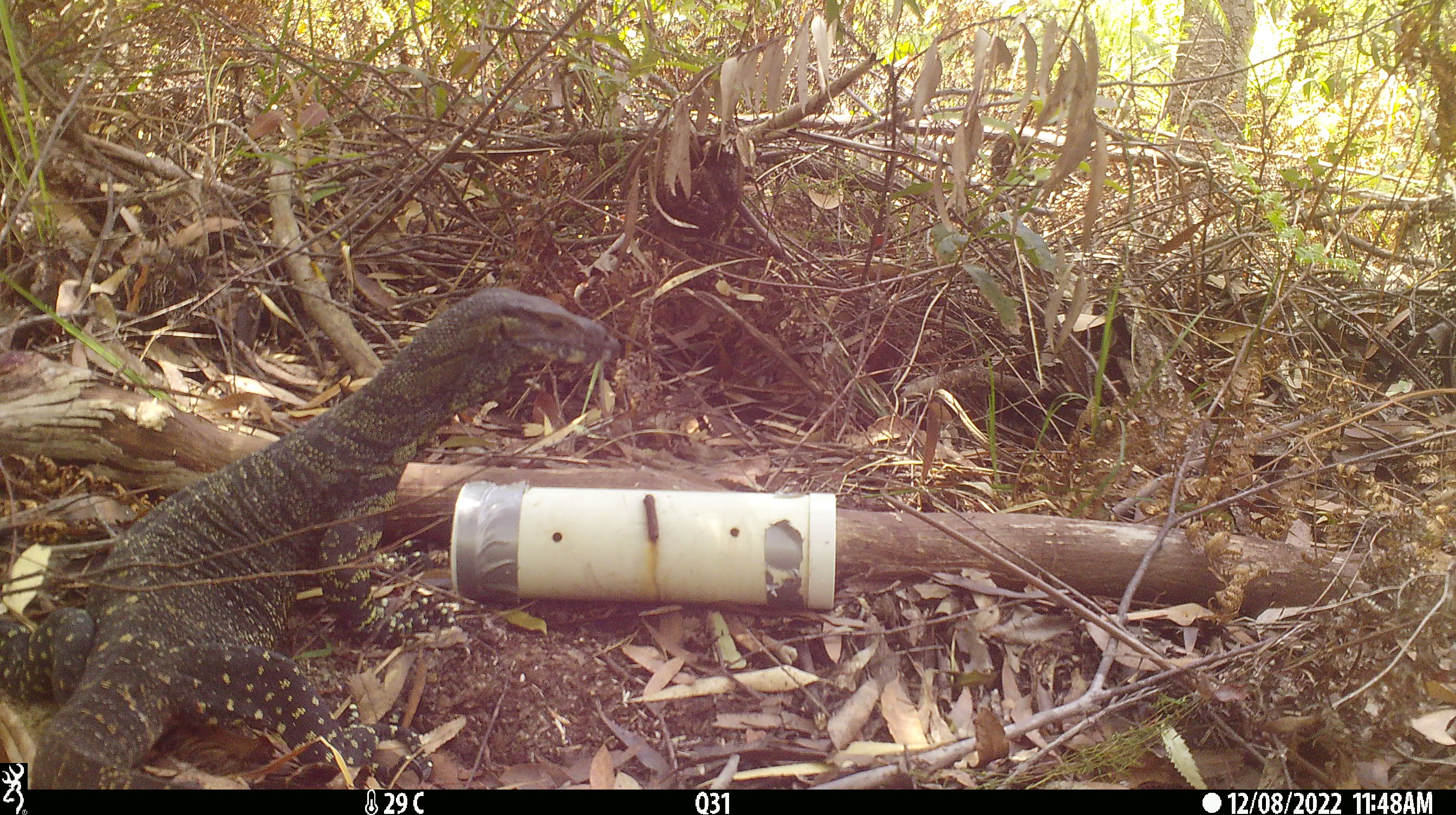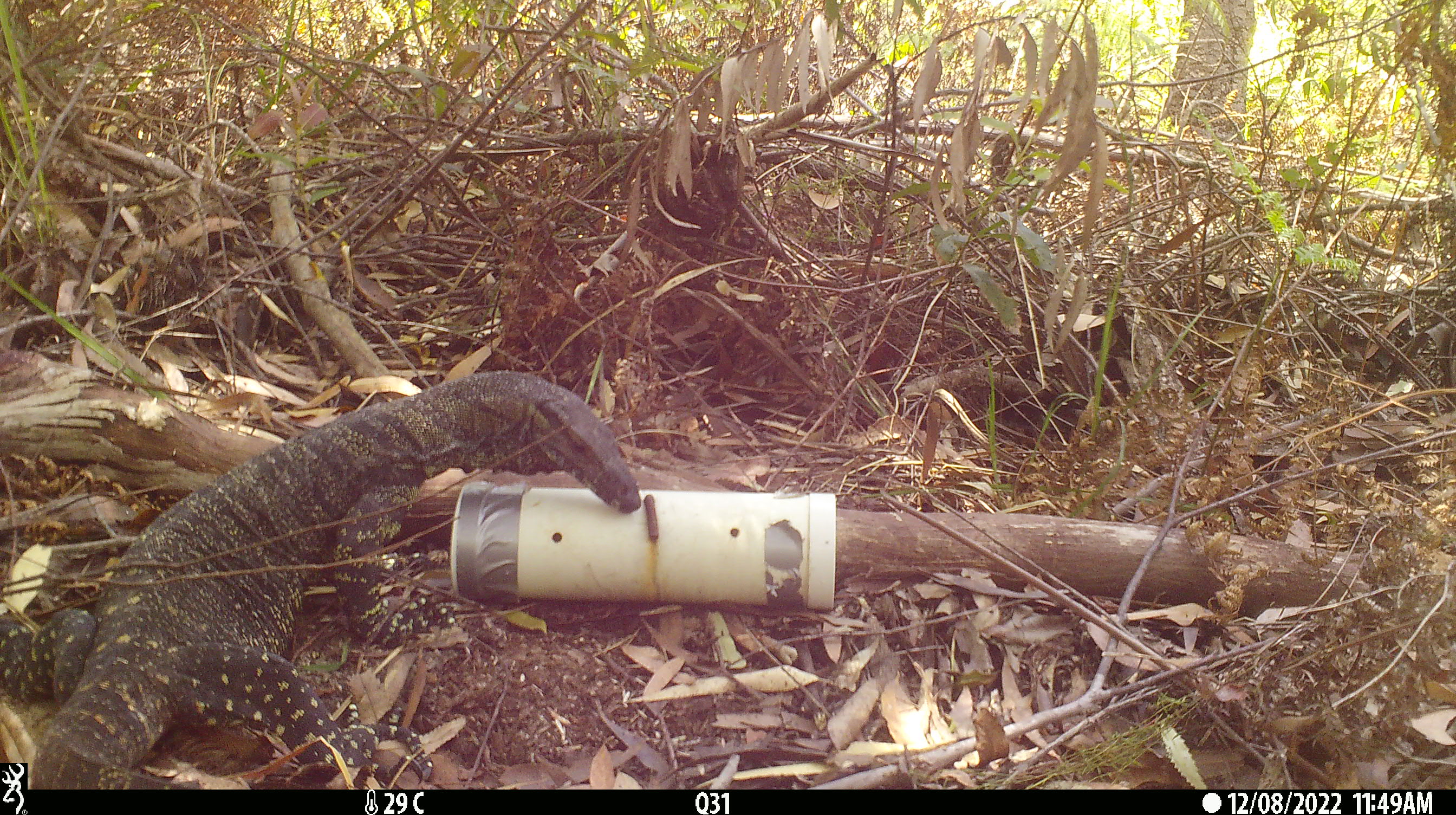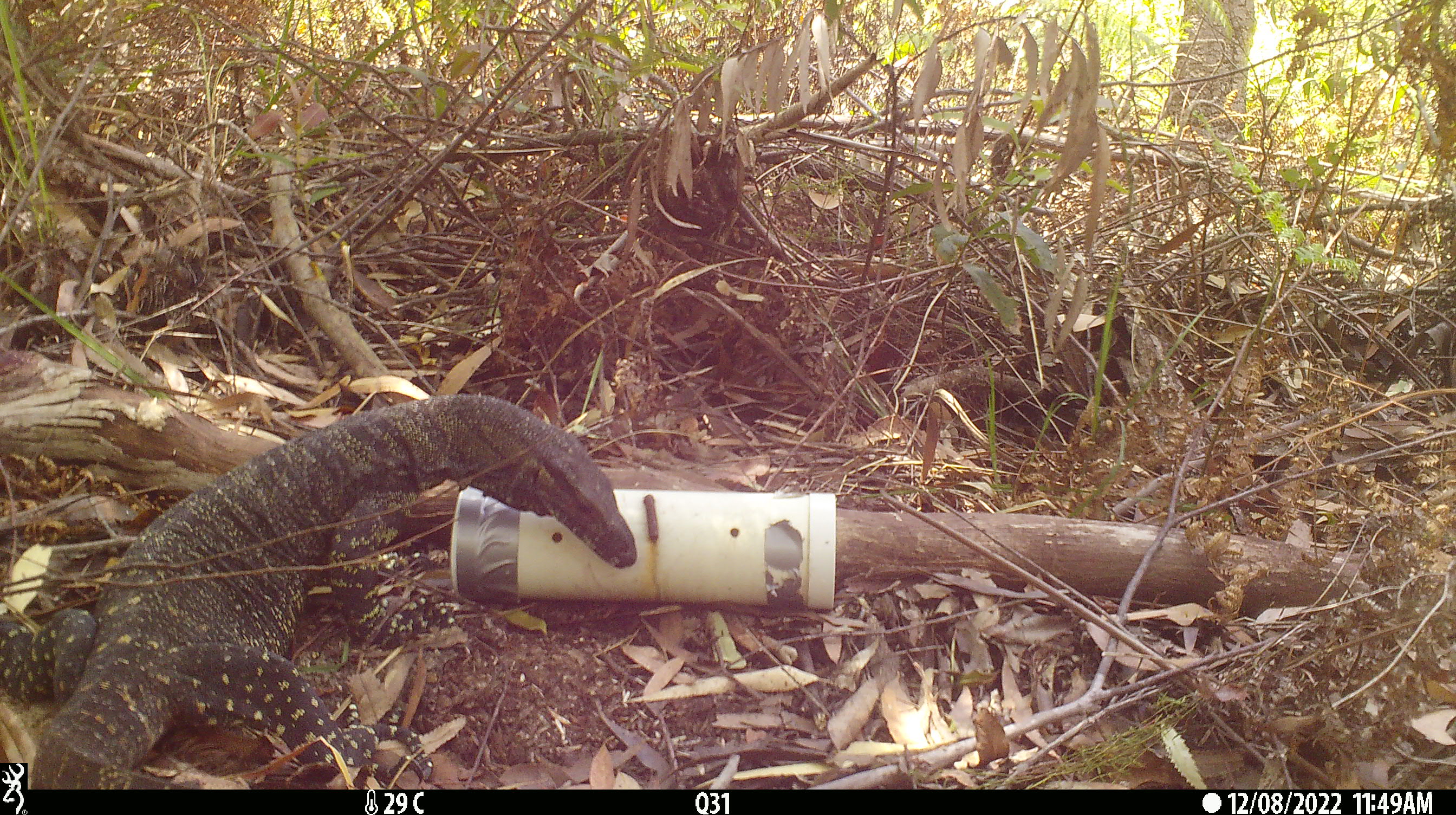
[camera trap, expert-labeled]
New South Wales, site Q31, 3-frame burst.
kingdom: Animalia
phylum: Chordata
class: Reptilia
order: Squamata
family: Varanidae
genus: Varanus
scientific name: Varanus varius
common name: lace monitor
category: goanna